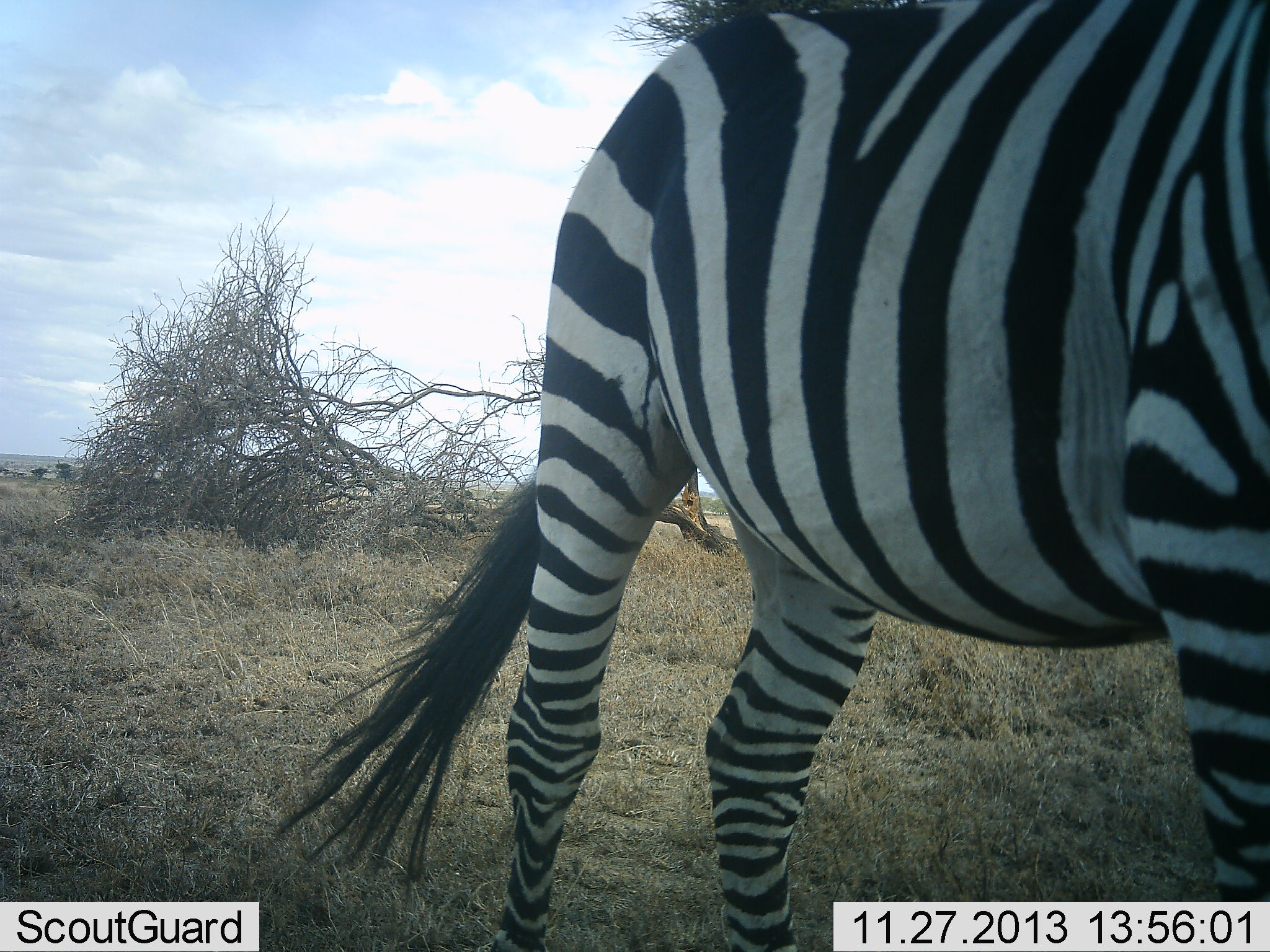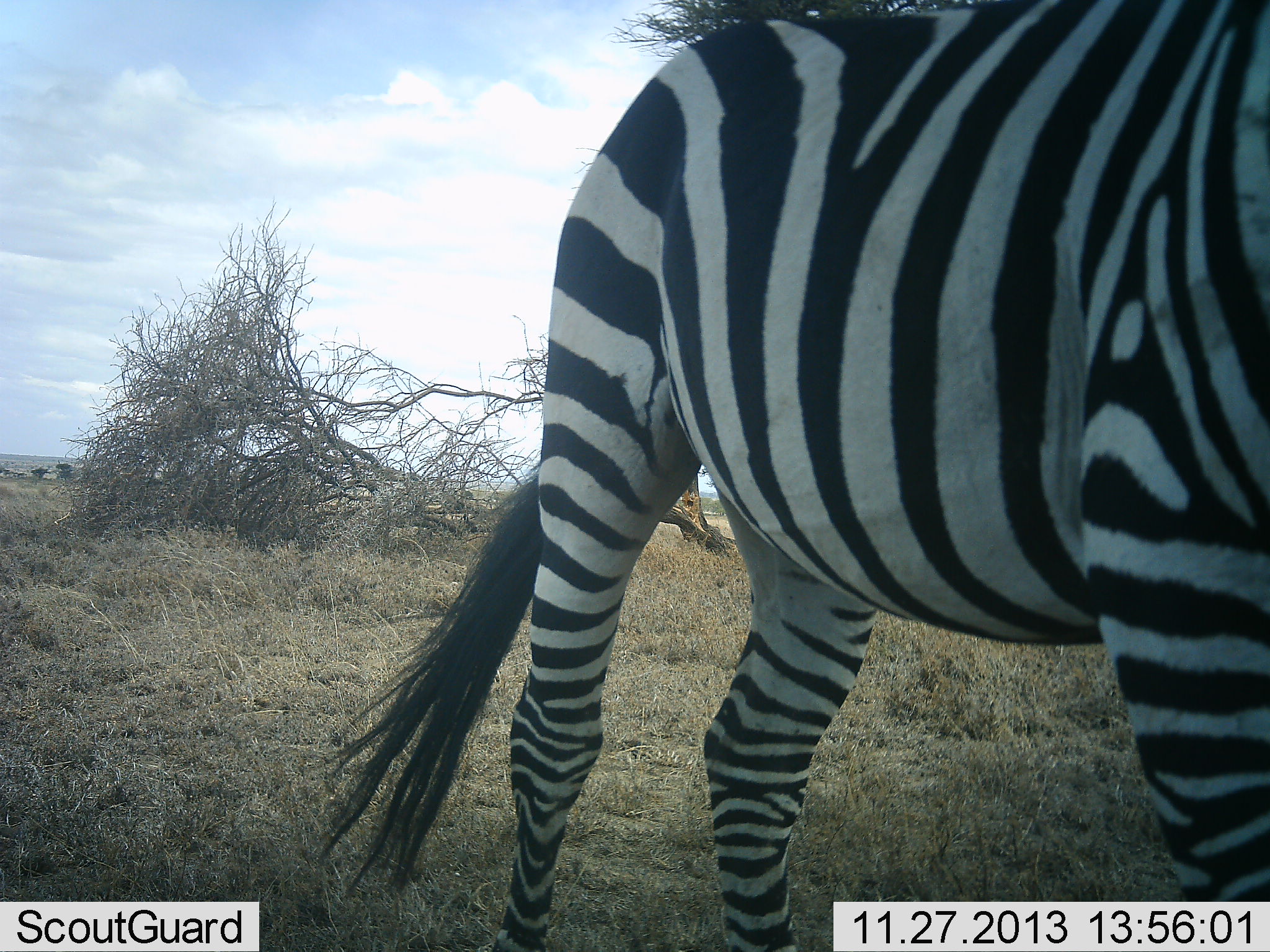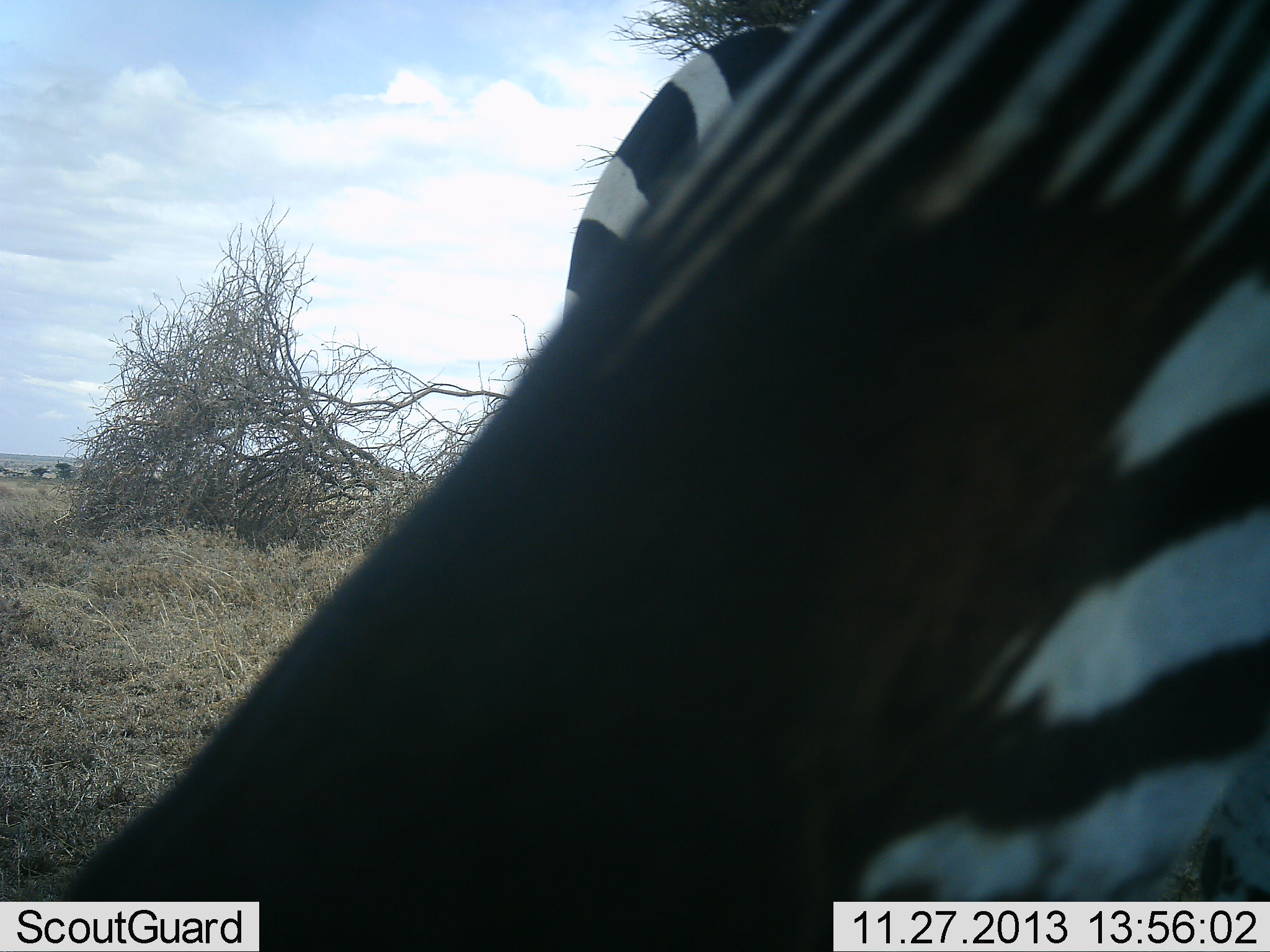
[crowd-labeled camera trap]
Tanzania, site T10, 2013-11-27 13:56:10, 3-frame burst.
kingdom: Animalia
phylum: Chordata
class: Mammalia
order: Perissodactyla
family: Equidae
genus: Equus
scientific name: Equus quagga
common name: plains zebra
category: zebra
Zebra (plains zebra) (Equus quagga), count 1. Behavior (volunteer vote fractions): standing 90%, resting 0%, moving 0%, interacting 0%. Young present (vote fraction): 0%. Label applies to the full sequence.